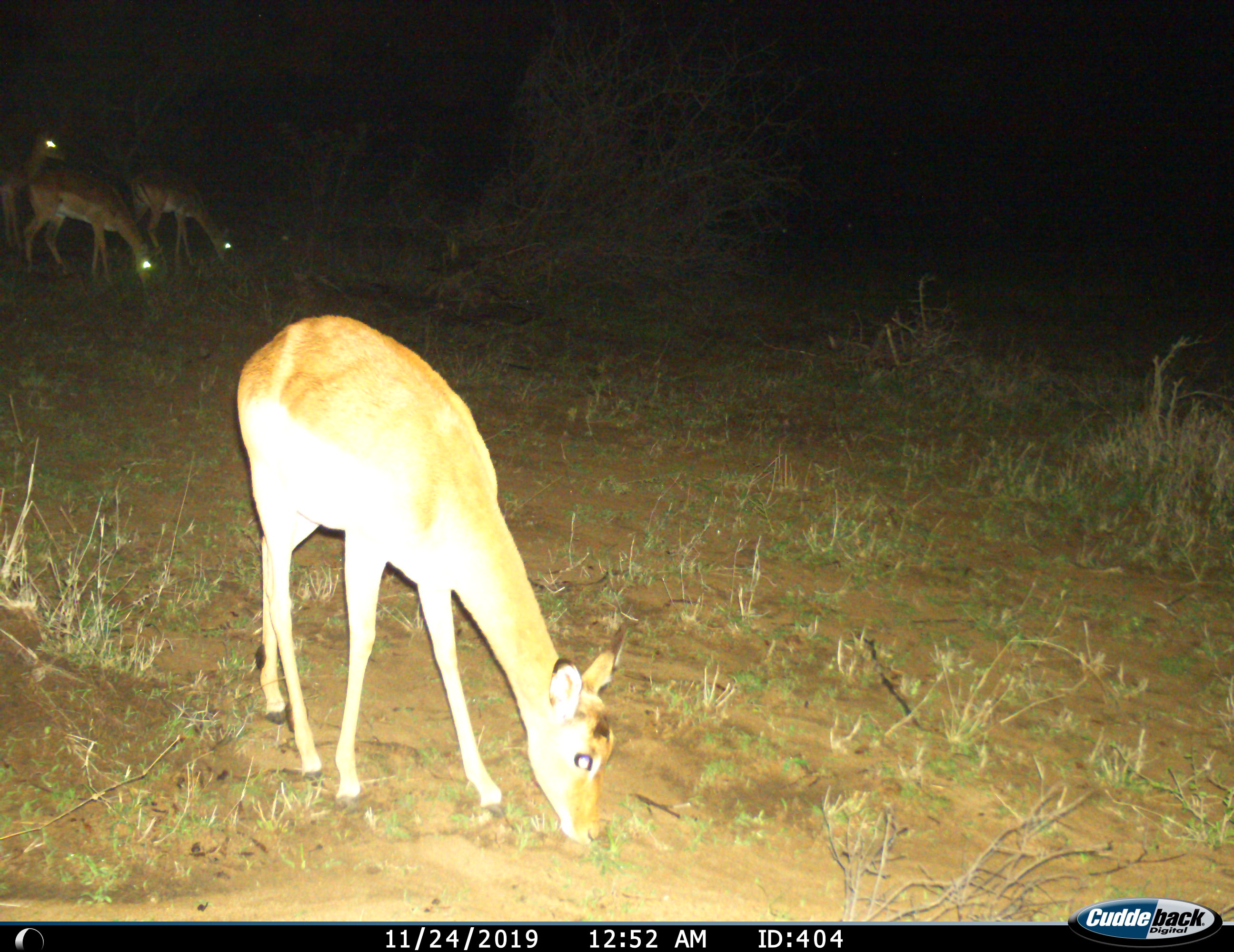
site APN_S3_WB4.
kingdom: Animalia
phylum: Chordata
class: Mammalia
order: Artiodactyla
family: Bovidae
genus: Aepyceros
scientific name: Aepyceros melampus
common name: impala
Impala (Aepyceros melampus), count 4. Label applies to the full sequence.